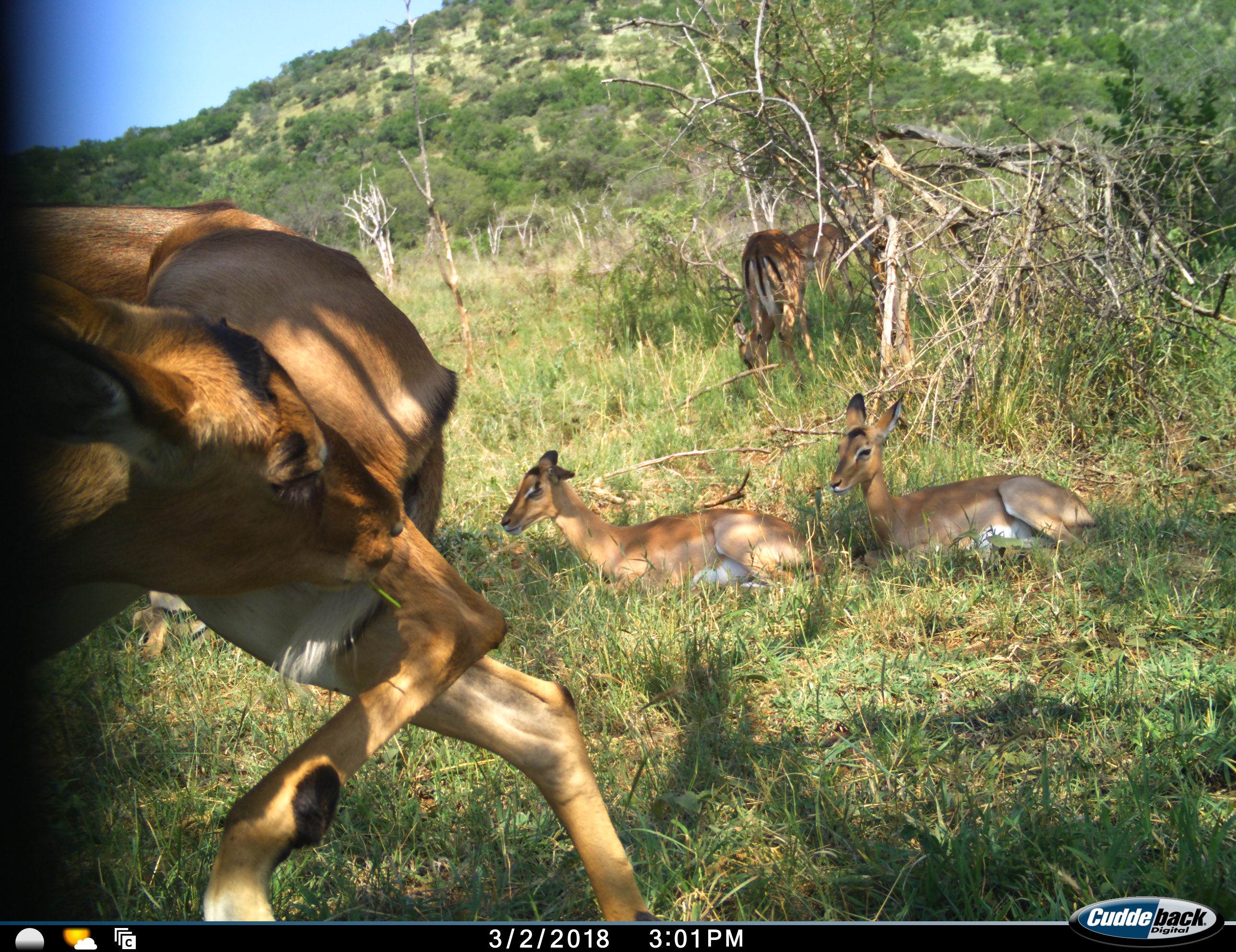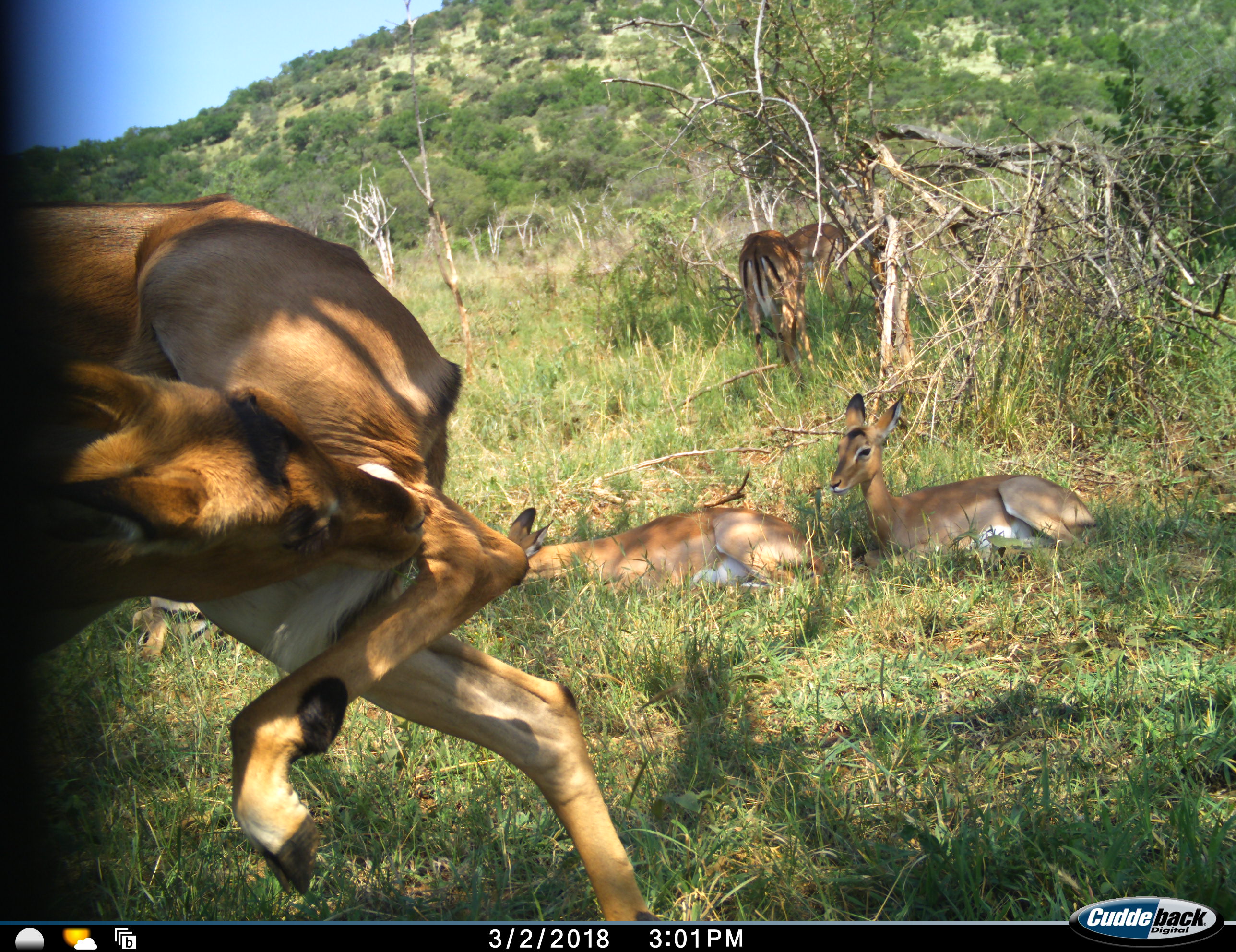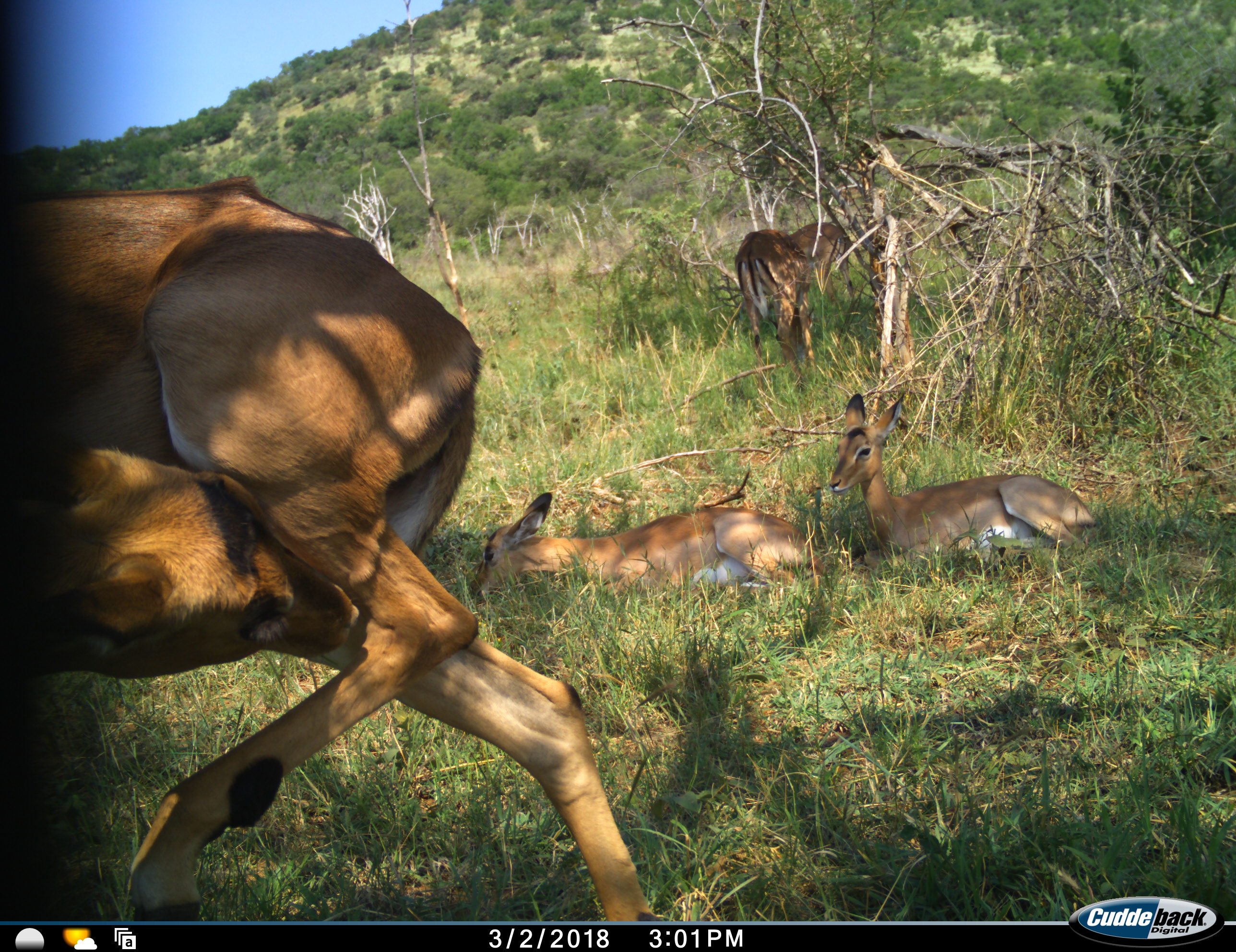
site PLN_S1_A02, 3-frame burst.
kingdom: Animalia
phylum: Chordata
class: Mammalia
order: Artiodactyla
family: Bovidae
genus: Aepyceros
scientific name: Aepyceros melampus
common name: impala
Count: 5.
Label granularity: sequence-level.